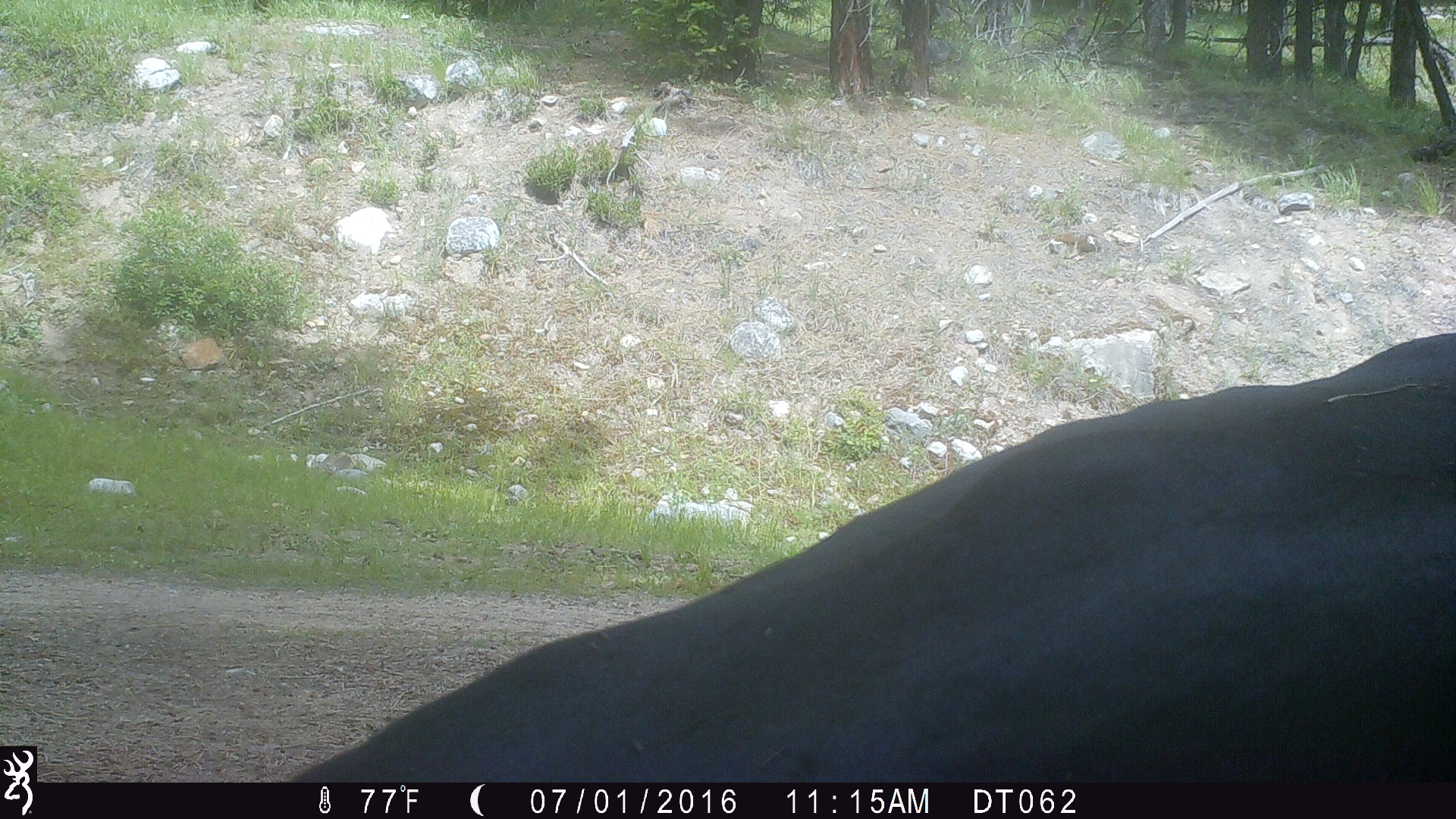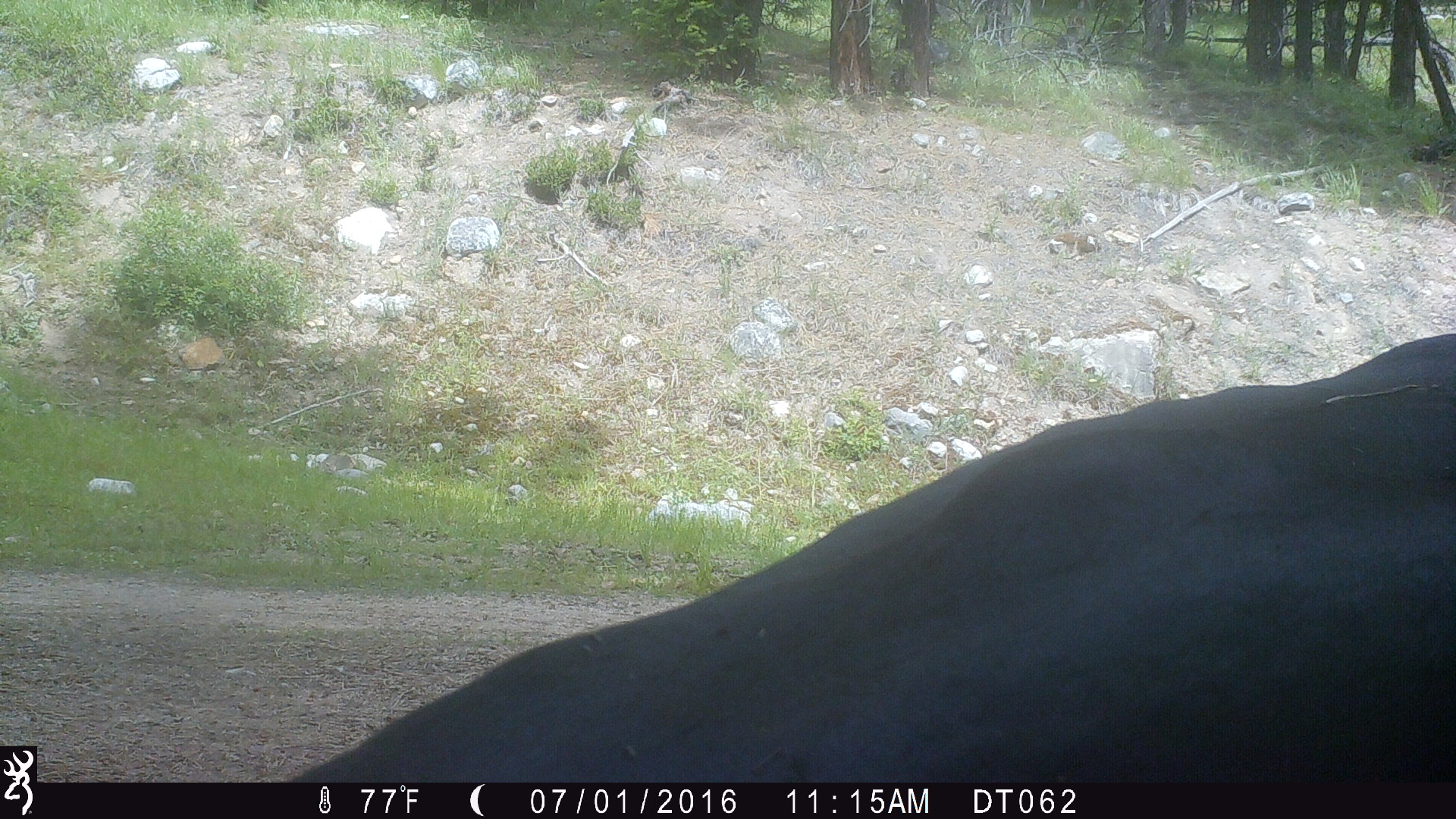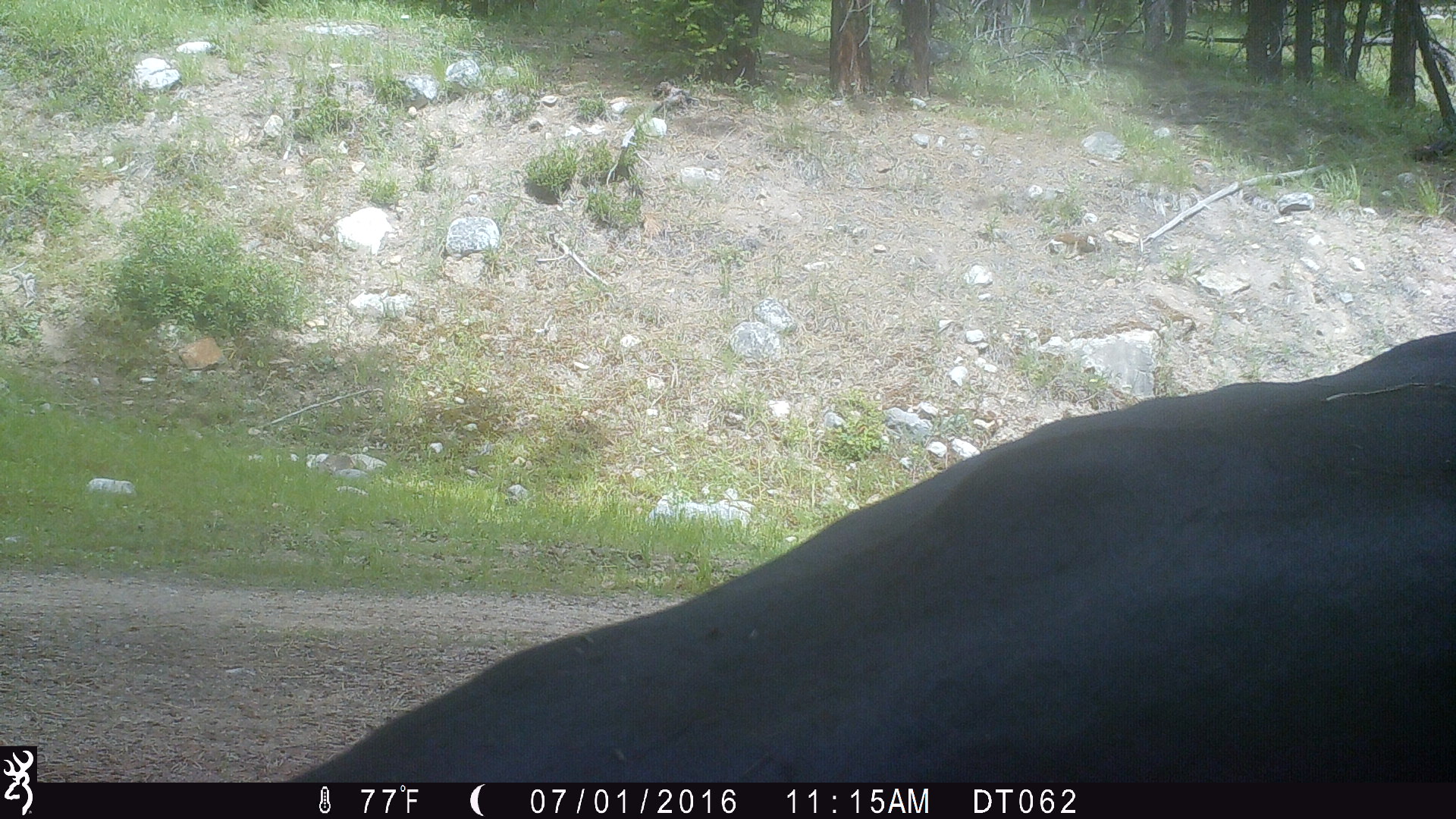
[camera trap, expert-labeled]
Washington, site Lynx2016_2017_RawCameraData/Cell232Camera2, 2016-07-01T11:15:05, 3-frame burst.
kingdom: Animalia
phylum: Chordata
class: Mammalia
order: Artiodactyla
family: Bovidae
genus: Bos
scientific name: Bos taurus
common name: domestic cattle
Domestic cattle (Bos taurus). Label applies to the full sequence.